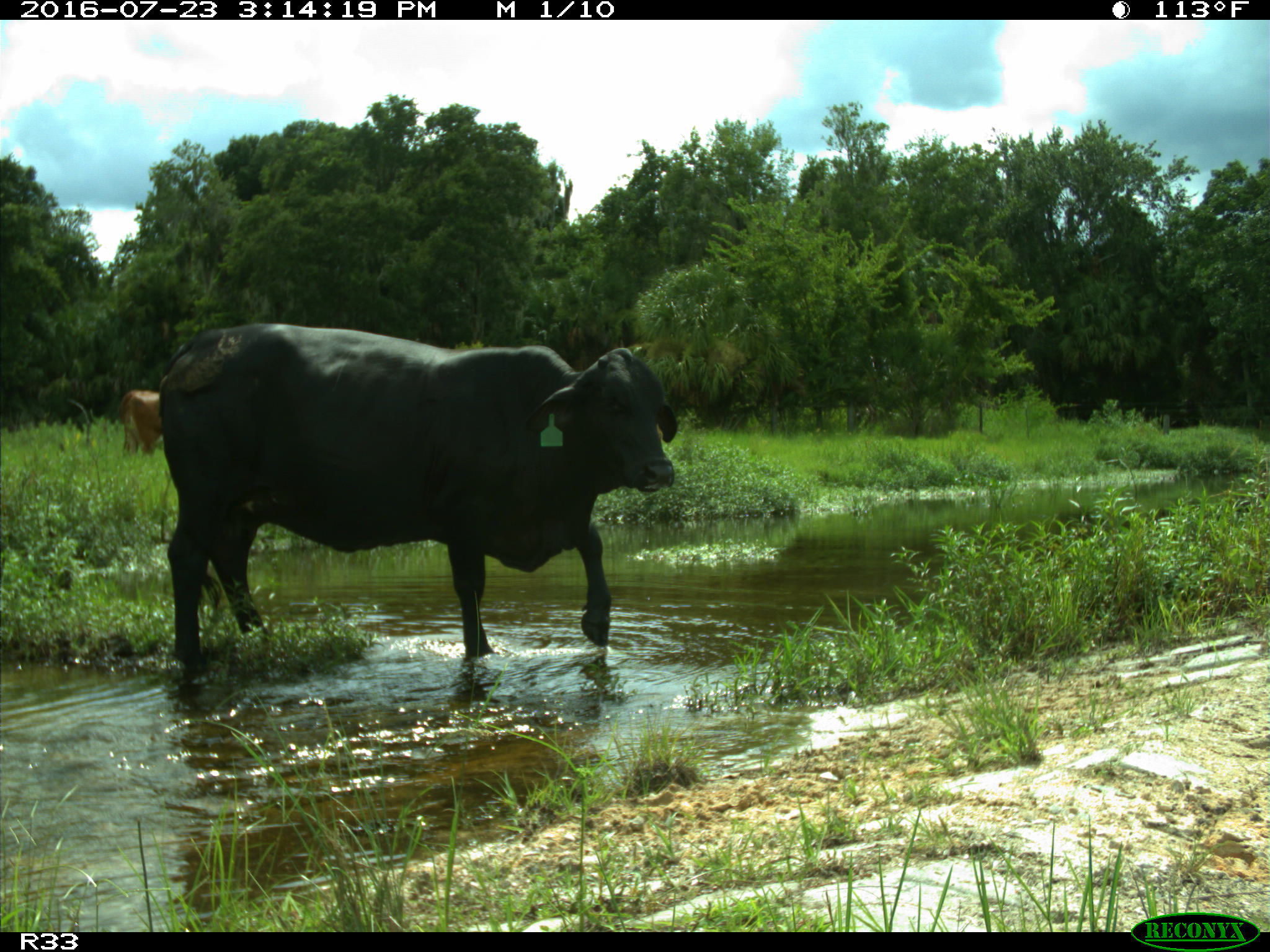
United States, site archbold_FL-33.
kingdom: Animalia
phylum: Chordata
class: Mammalia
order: Artiodactyla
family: Bovidae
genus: Bos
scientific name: Bos taurus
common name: domestic cow